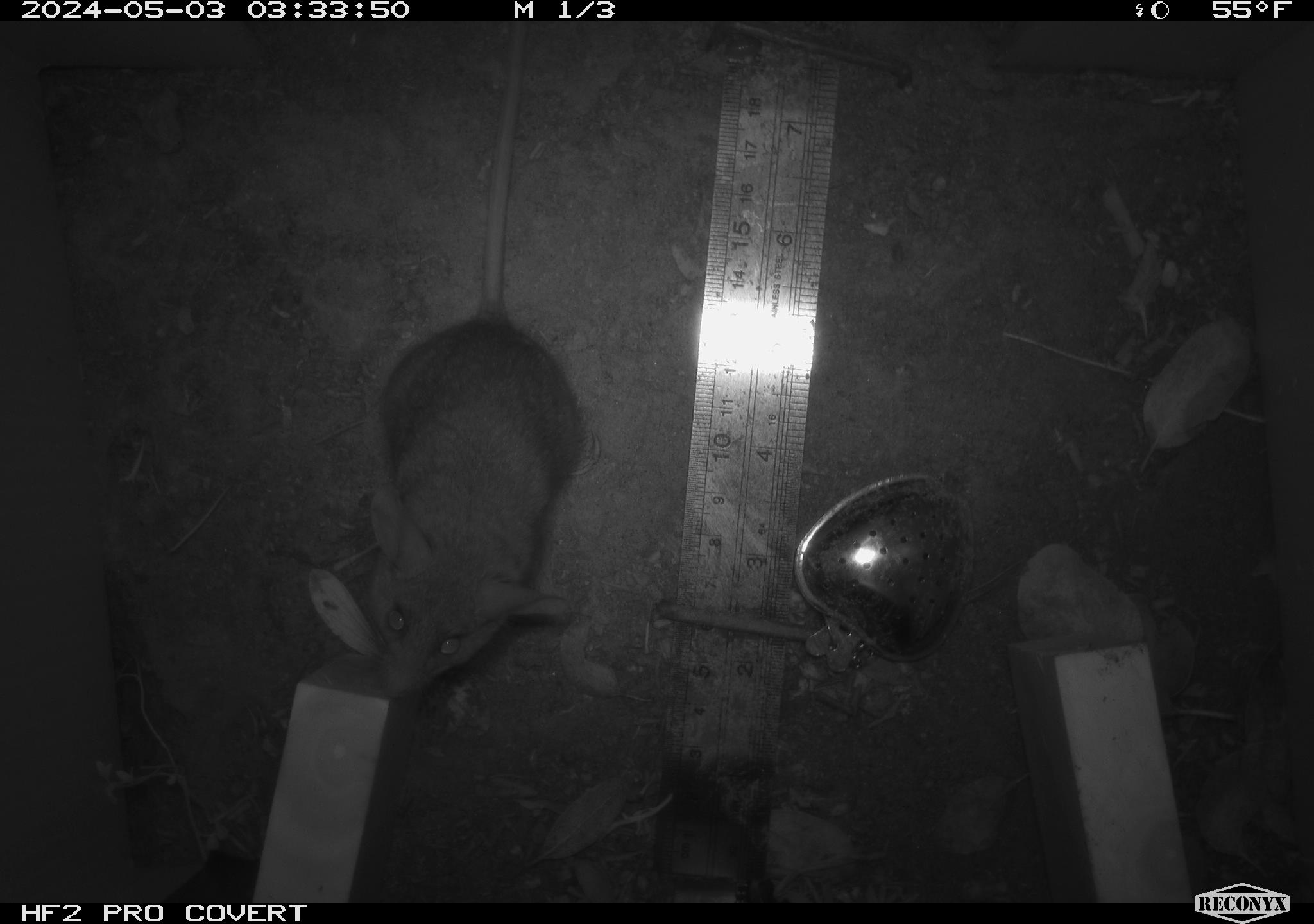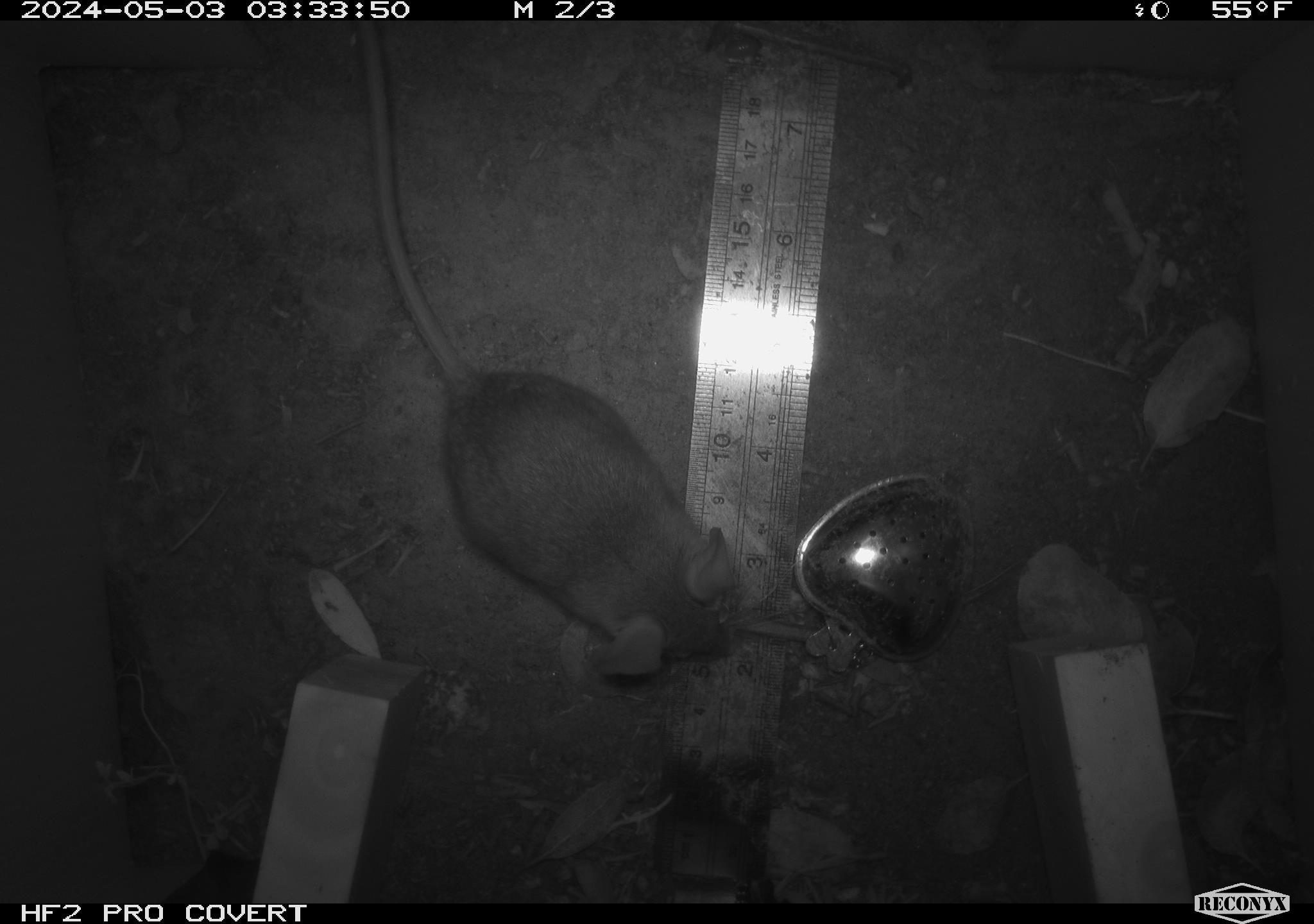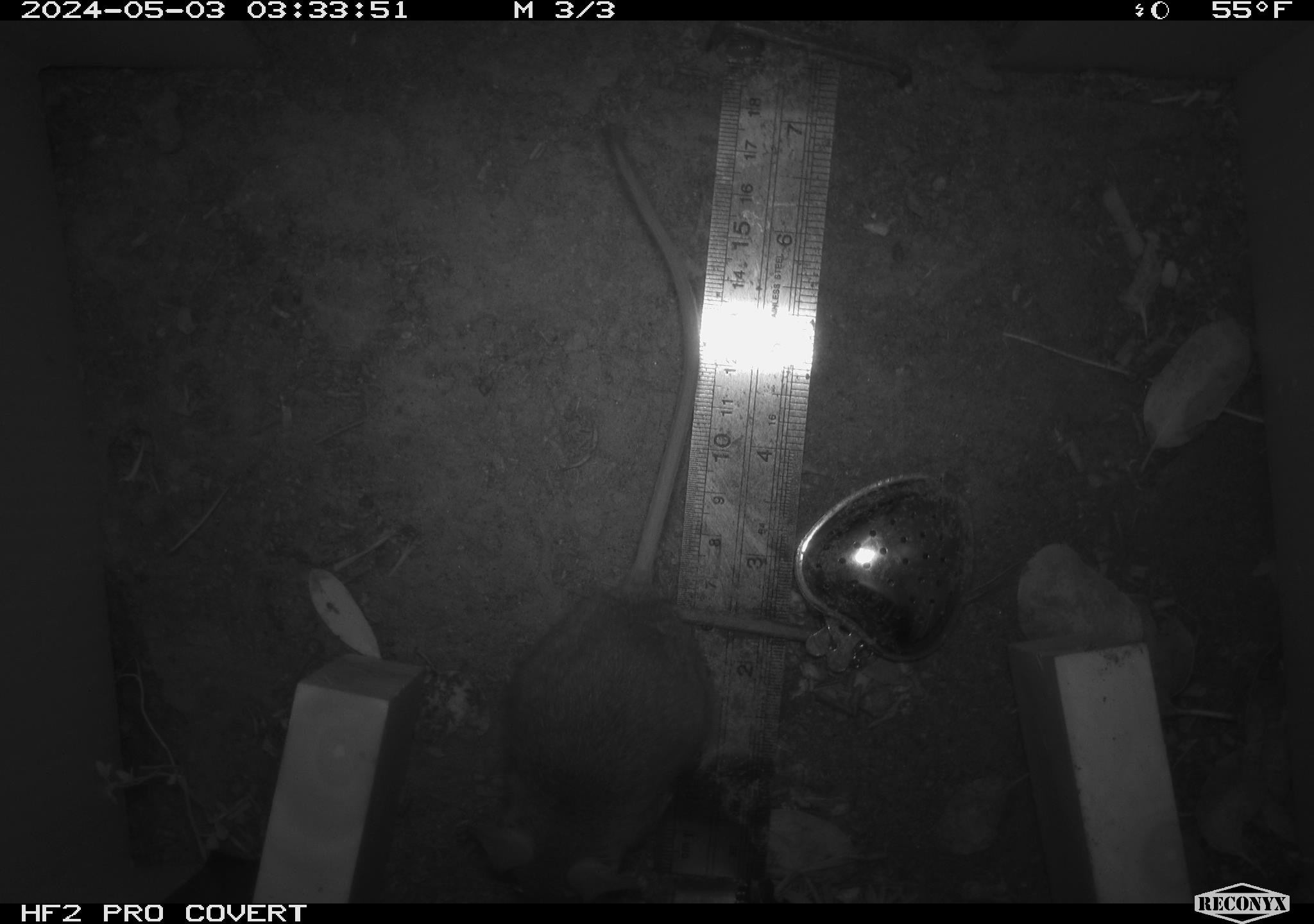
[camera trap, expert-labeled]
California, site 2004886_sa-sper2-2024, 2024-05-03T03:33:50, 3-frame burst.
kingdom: Animalia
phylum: Chordata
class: Mammalia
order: Rodentia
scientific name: Rodentia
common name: mouse species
Mouse species (Rodentia).